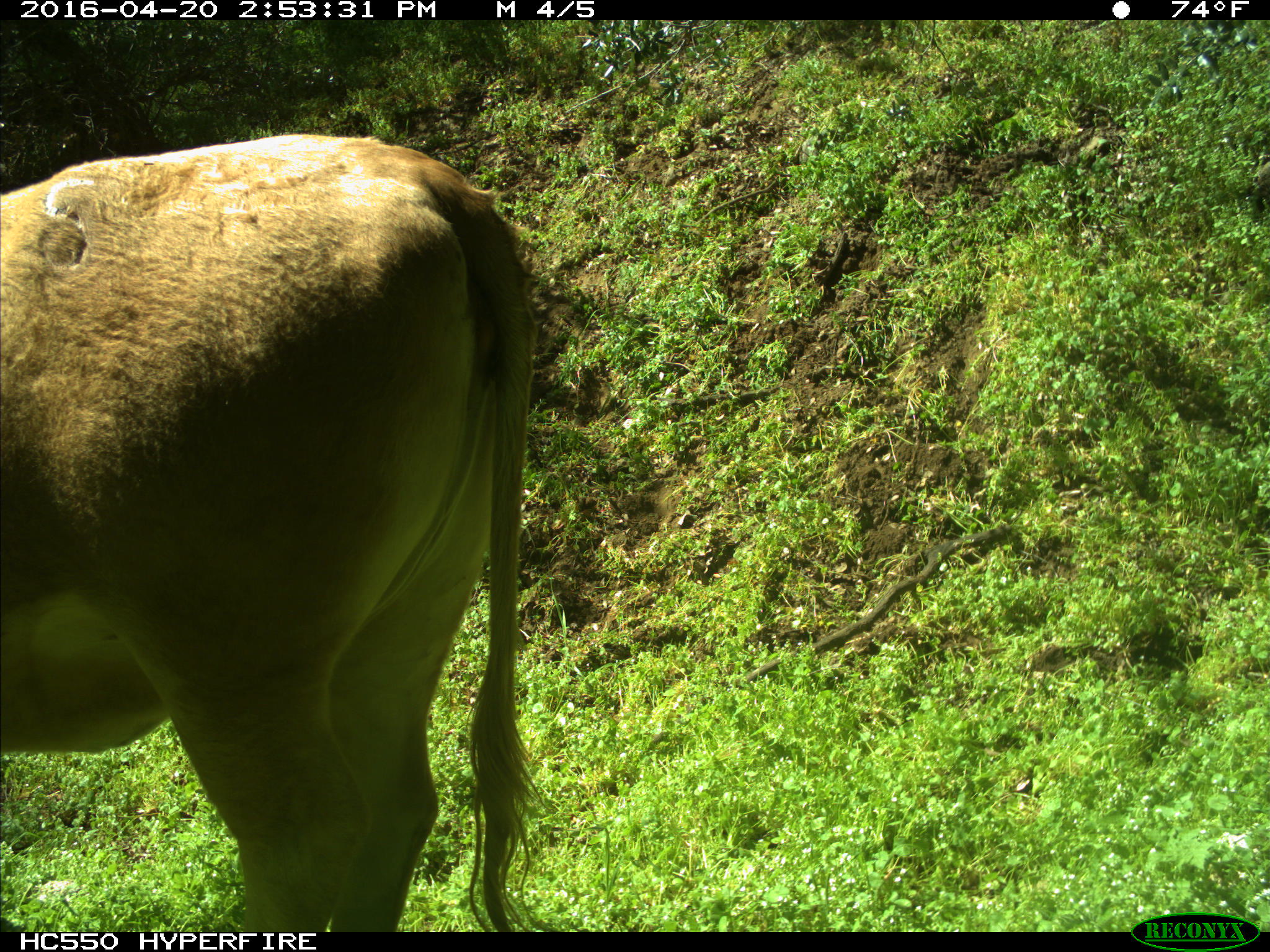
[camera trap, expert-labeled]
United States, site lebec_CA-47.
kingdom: Animalia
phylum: Chordata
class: Mammalia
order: Artiodactyla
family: Bovidae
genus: Bos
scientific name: Bos taurus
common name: domestic cow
Bos taurus (domestic cow).